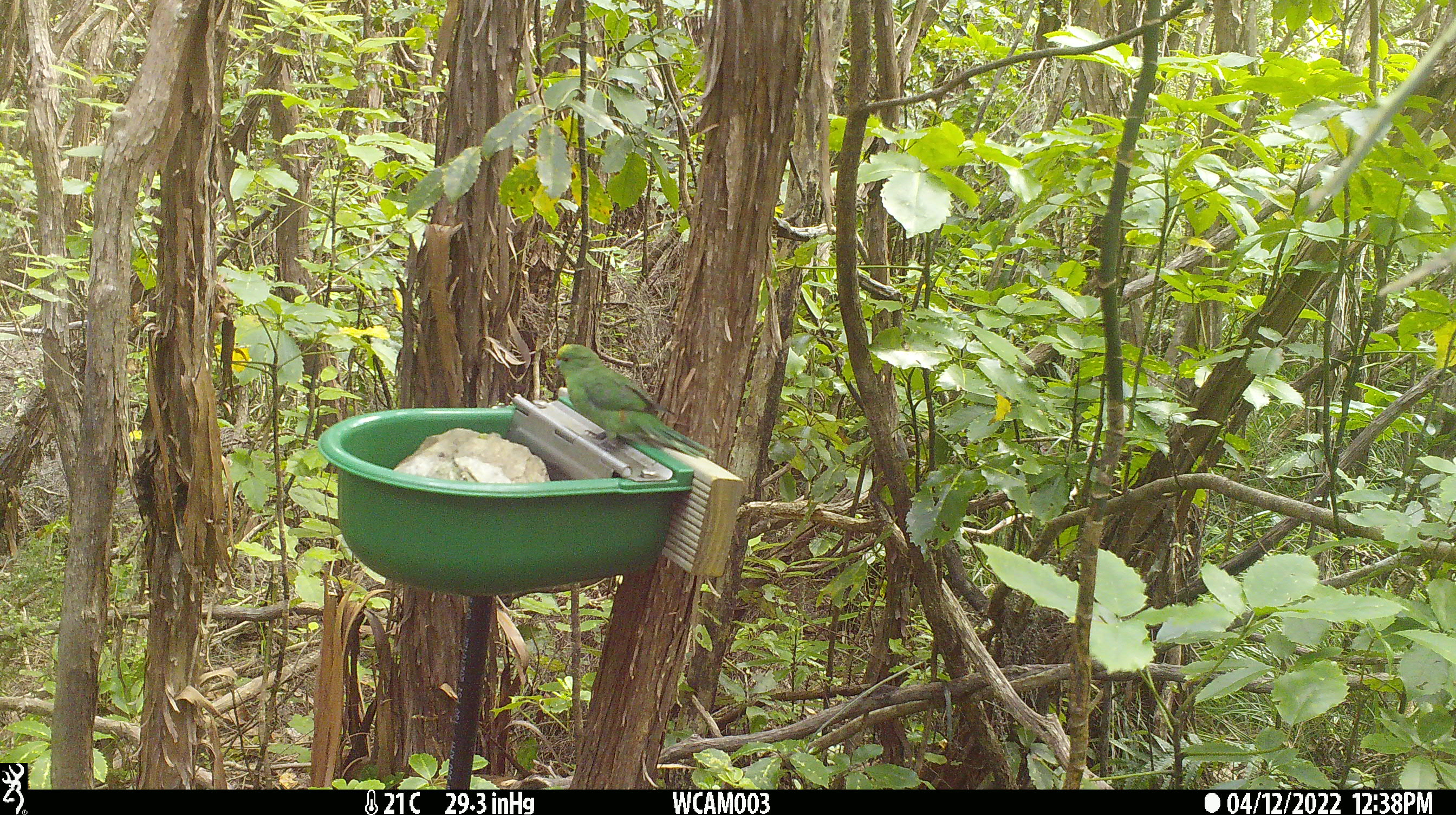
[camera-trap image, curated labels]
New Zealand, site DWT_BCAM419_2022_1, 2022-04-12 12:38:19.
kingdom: Animalia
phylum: Chordata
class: Aves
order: Psittaciformes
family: Psittaculidae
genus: Cyanoramphus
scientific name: Cyanoramphus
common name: parakeet